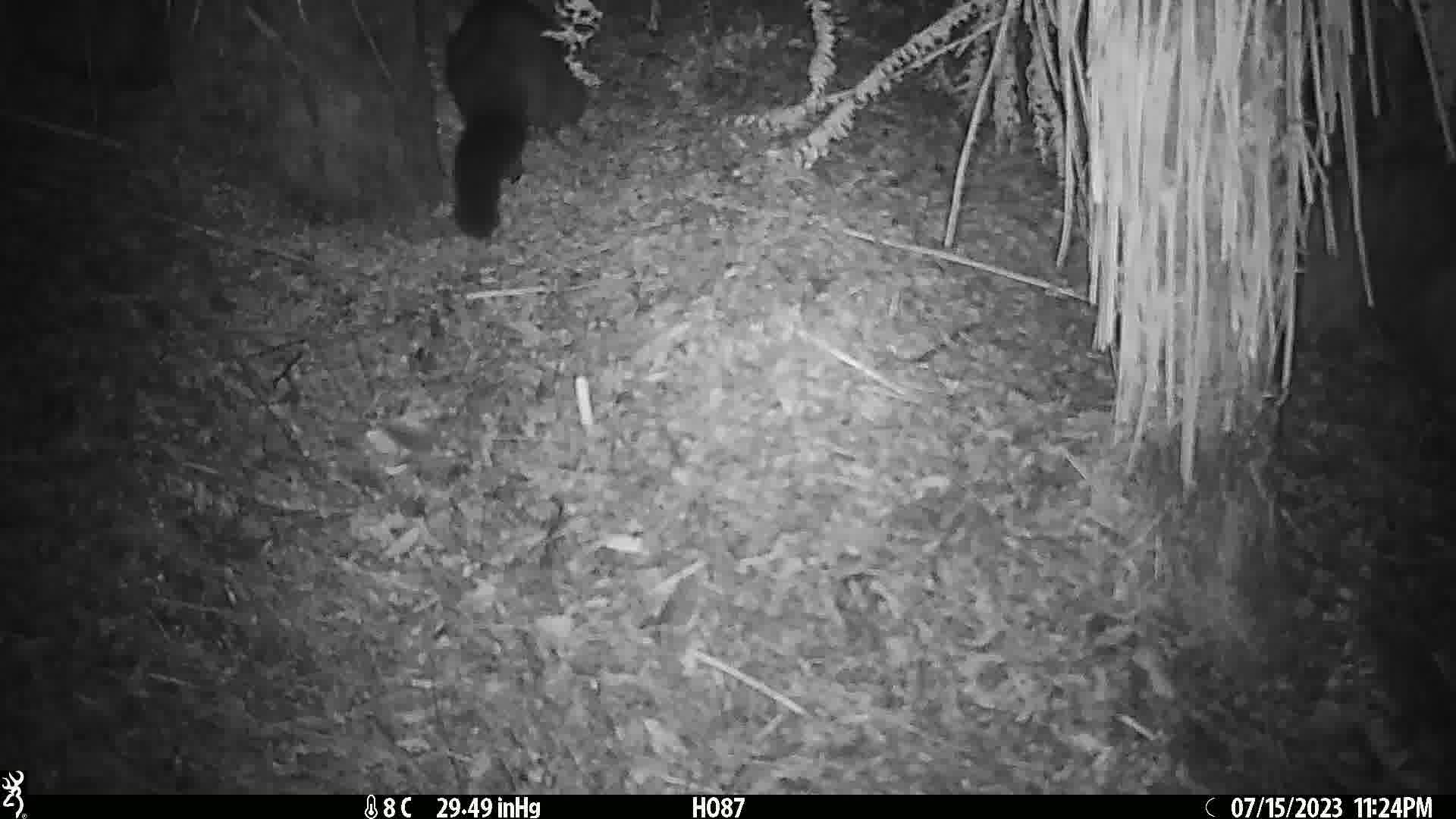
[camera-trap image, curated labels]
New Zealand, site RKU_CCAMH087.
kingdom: Animalia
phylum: Chordata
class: Mammalia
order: Diprotodontia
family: Phalangeridae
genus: Trichosurus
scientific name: Trichosurus vulpecula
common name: common brushtail possum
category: possum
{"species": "possum (common brushtail possum) (Trichosurus vulpecula)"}